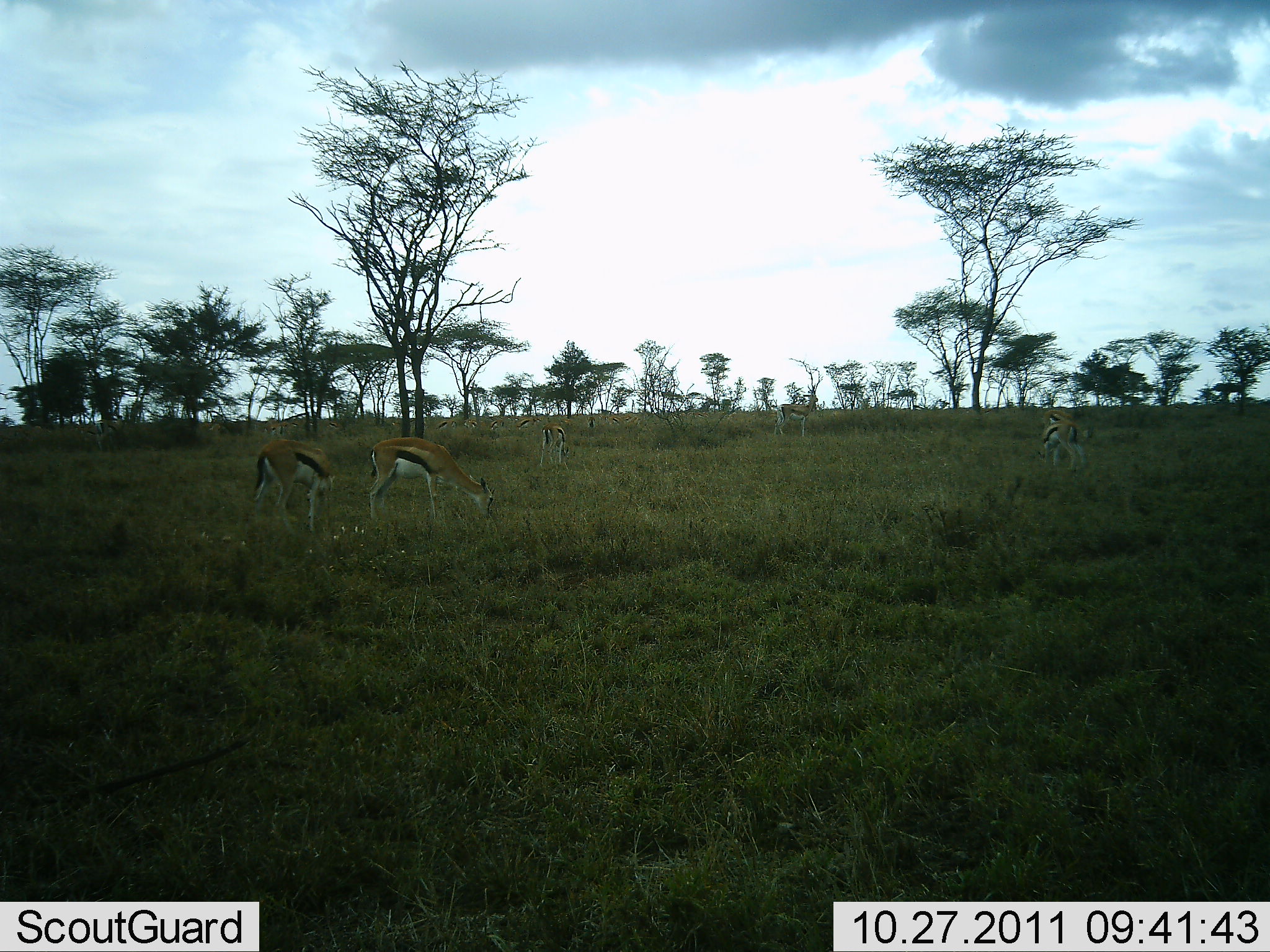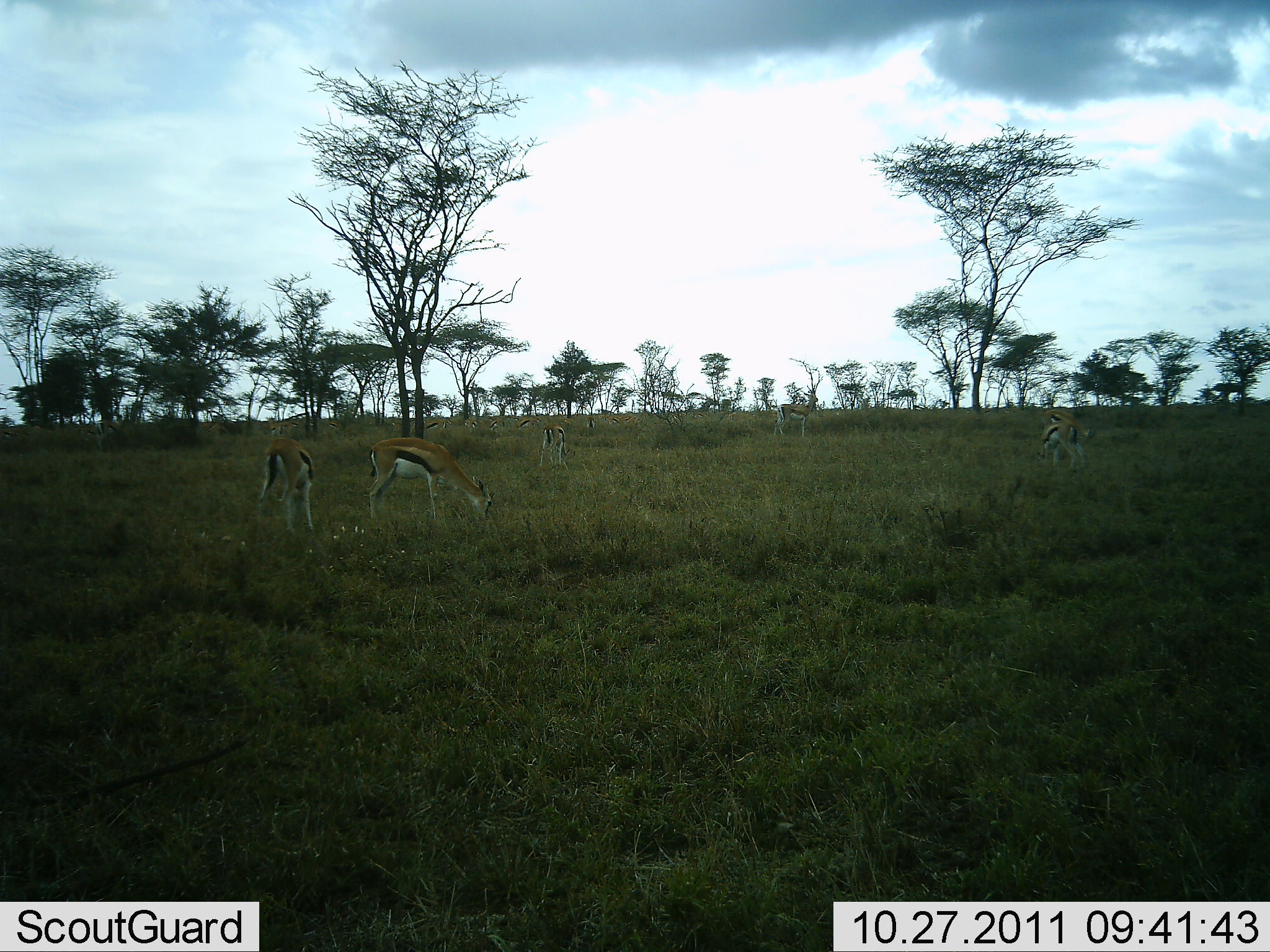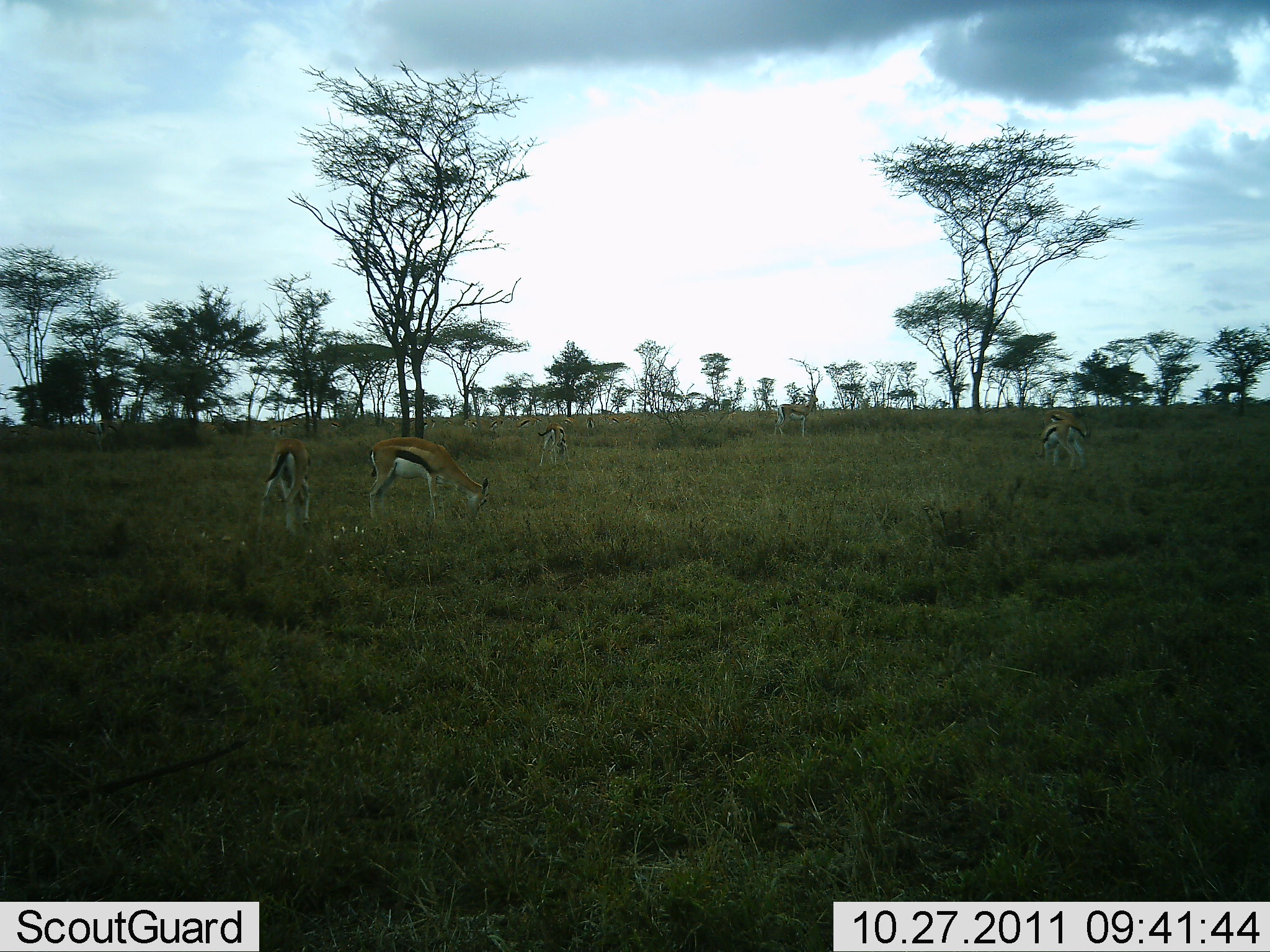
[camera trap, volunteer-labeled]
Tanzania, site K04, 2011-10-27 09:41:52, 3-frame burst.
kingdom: Animalia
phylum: Chordata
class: Mammalia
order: Artiodactyla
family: Bovidae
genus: Eudorcas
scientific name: Eudorcas thomsonii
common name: thomson's gazelle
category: gazellethomsons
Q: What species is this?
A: Gazellethomsons (thomson's gazelle) (Eudorcas thomsonii).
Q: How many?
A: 7.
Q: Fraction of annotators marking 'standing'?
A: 46%.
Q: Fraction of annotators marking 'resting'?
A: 8%.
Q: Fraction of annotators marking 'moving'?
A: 15%.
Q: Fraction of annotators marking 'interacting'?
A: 0%.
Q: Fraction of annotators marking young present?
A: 0%.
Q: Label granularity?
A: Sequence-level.